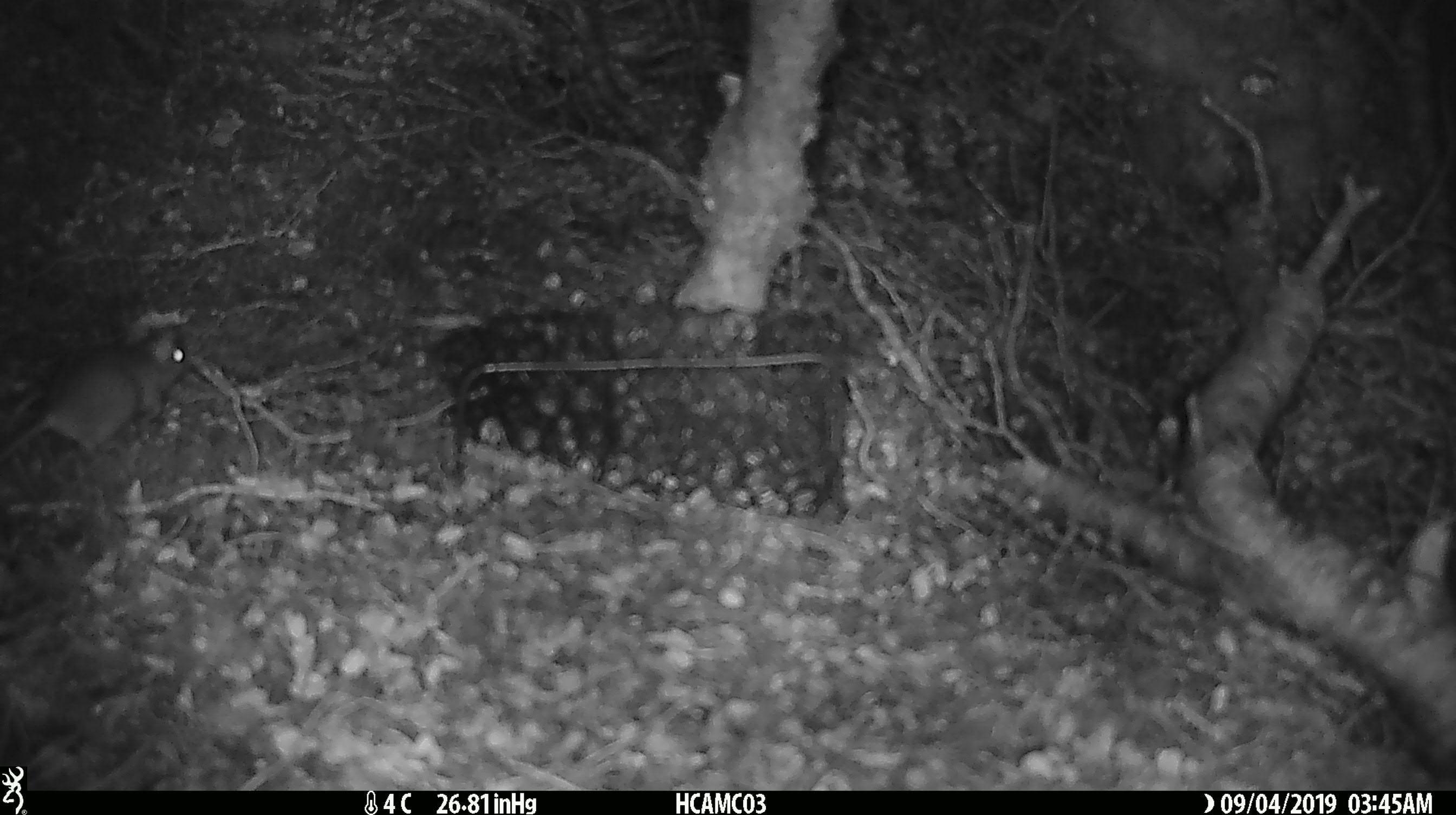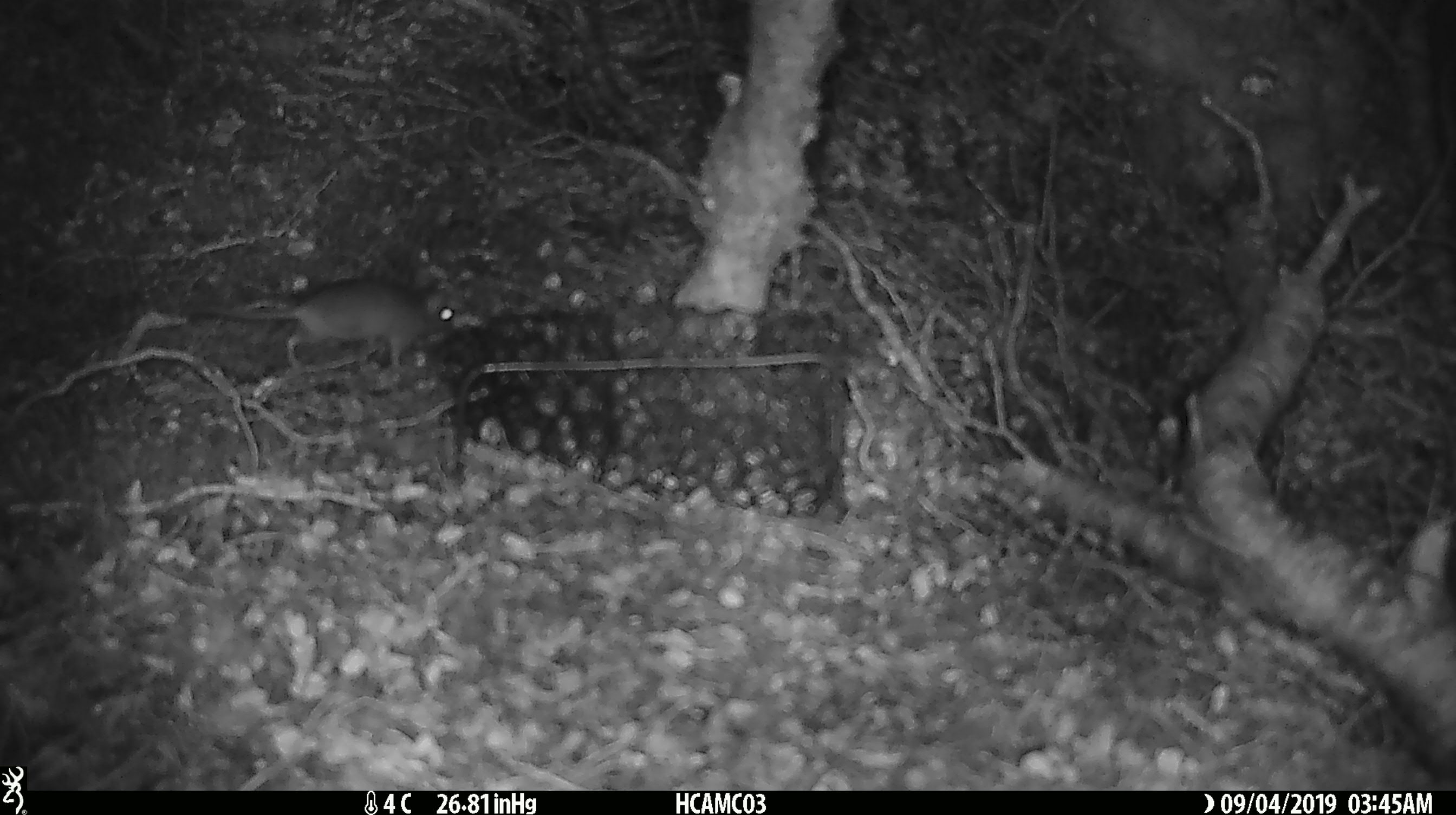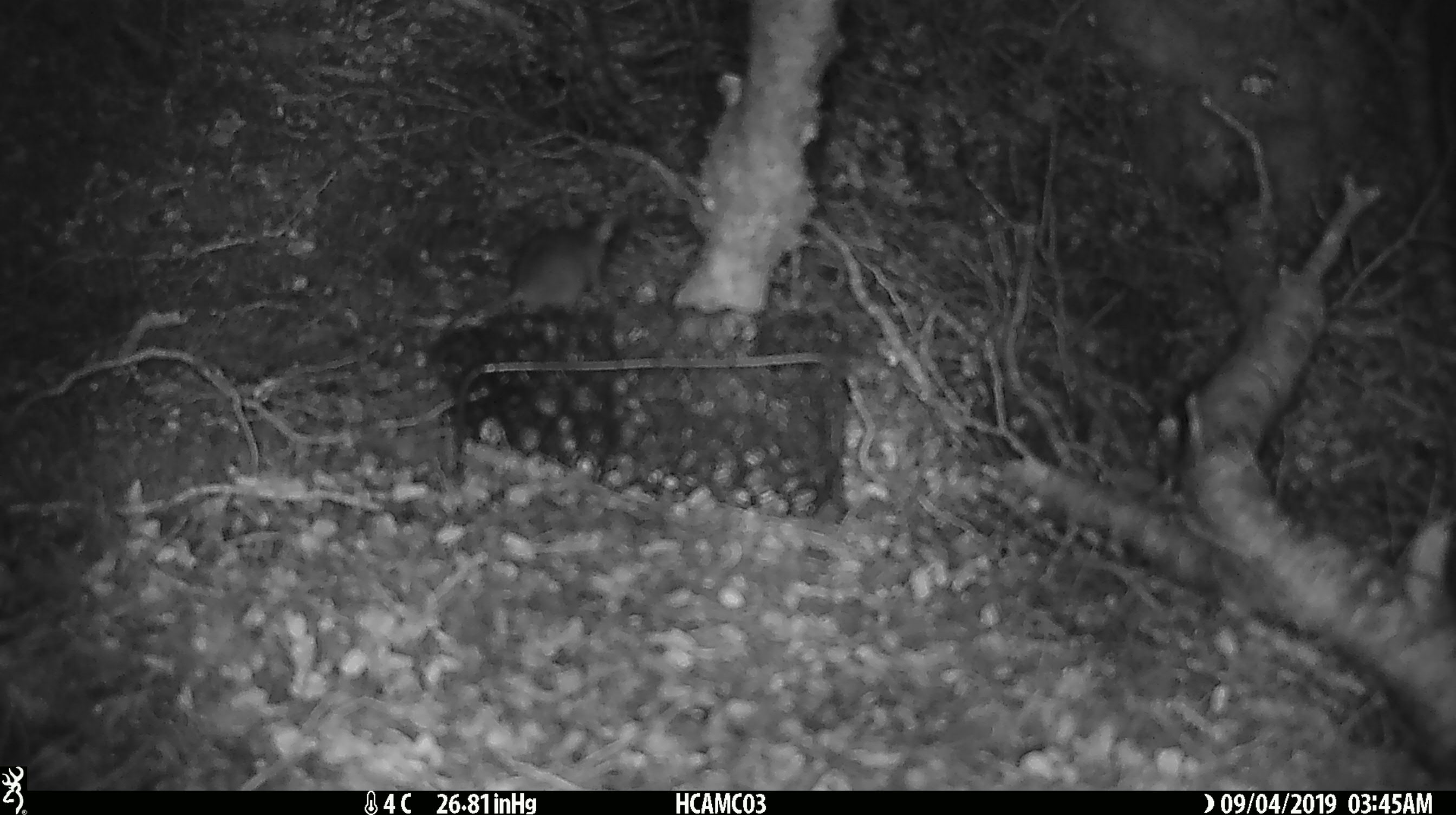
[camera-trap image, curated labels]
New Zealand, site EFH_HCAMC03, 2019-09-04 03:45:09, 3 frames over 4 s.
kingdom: Animalia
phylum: Chordata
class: Mammalia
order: Rodentia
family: Muridae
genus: Mus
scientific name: Mus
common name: mouse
Mouse (Mus).